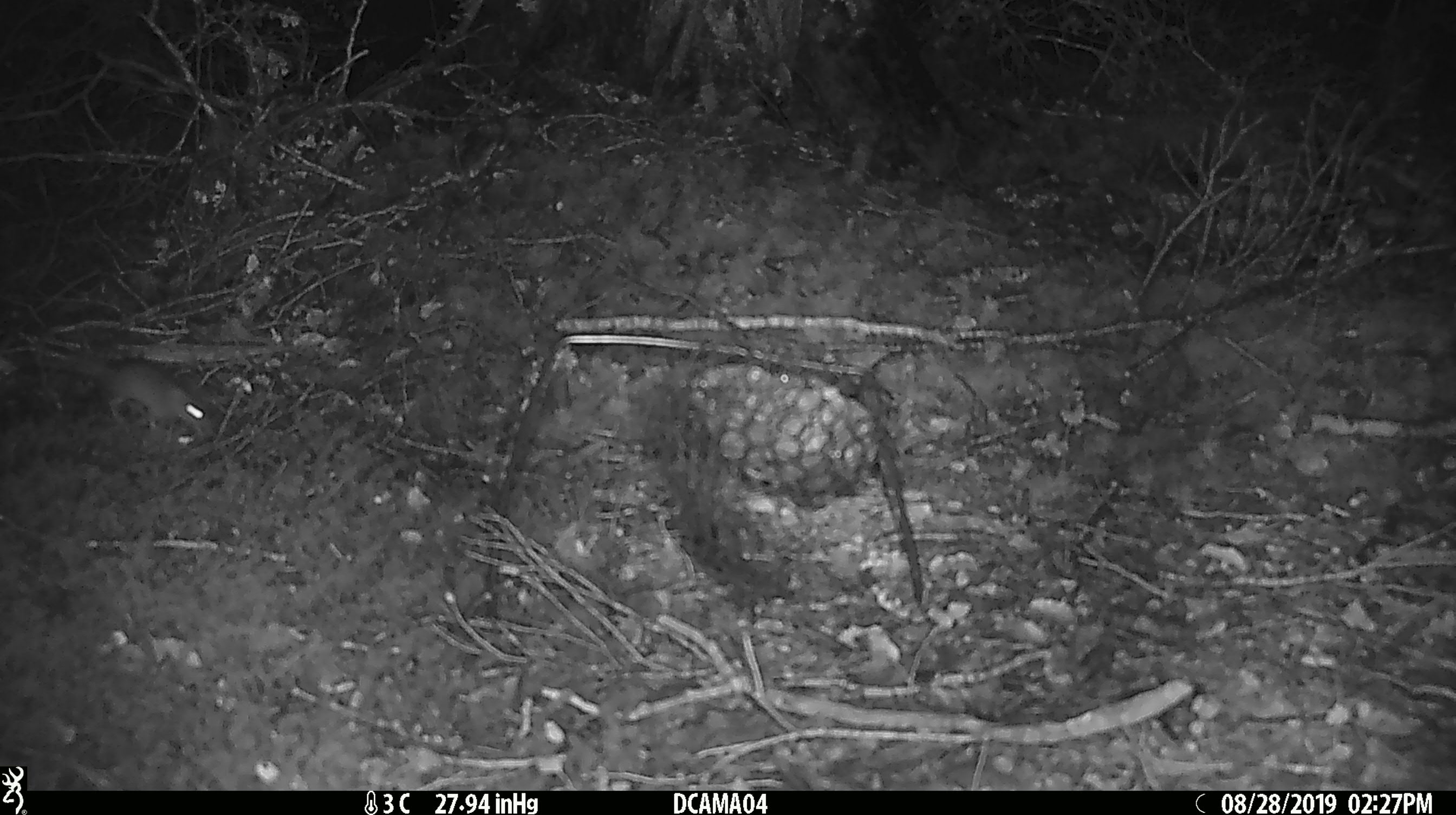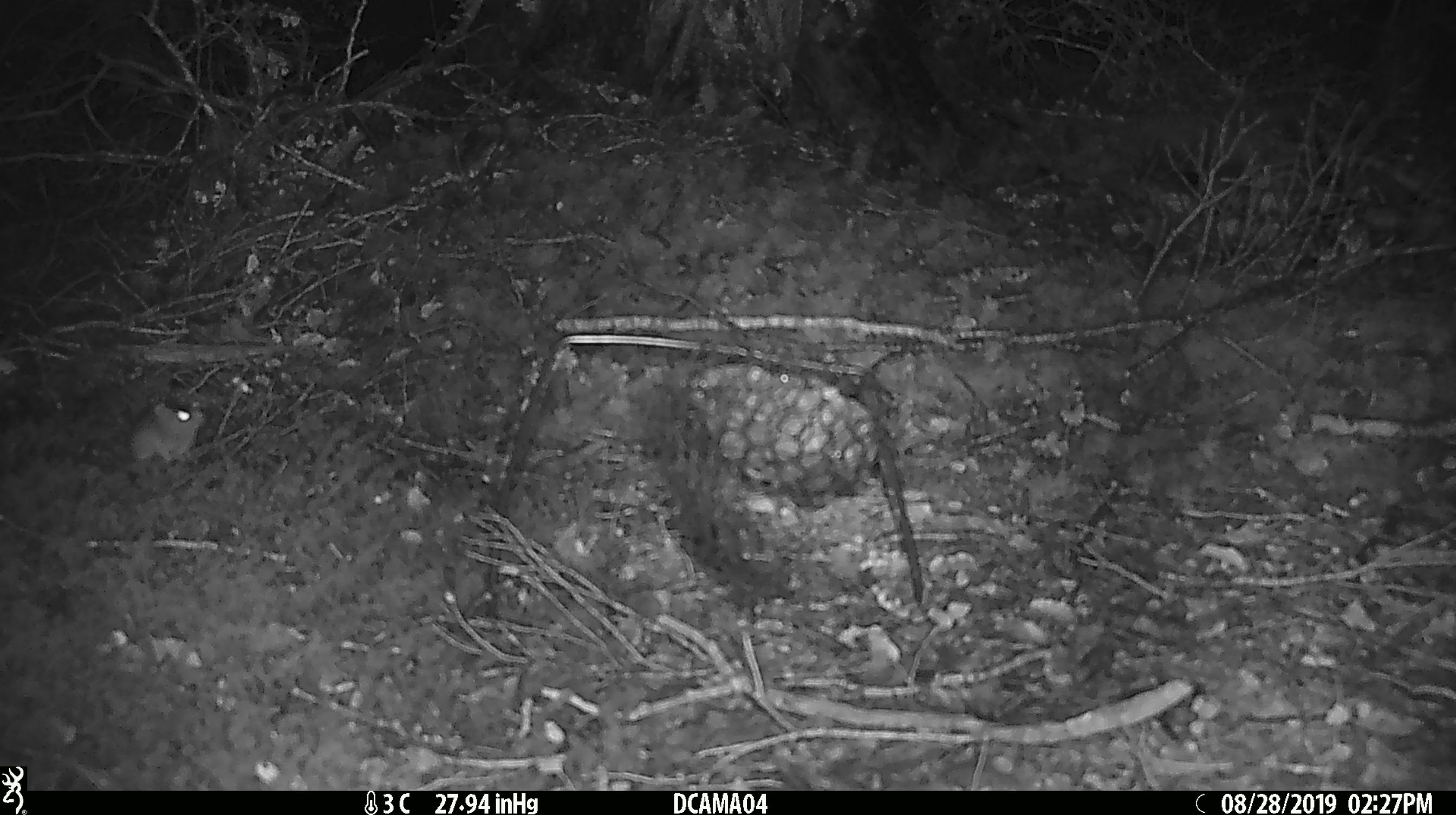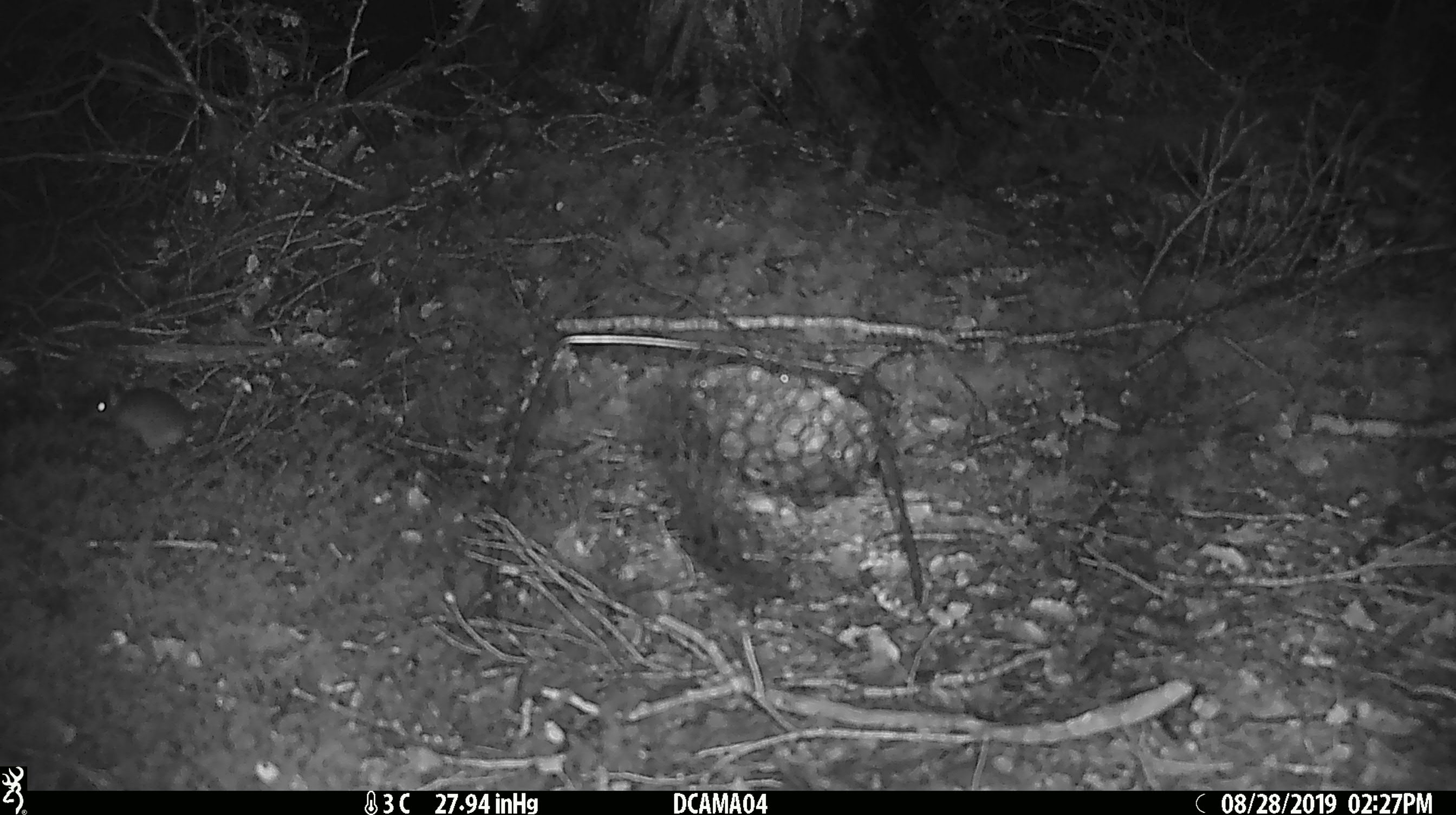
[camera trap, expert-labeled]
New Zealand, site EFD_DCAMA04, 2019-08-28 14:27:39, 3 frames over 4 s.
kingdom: Animalia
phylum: Chordata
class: Mammalia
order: Rodentia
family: Muridae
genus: Mus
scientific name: Mus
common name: mouse